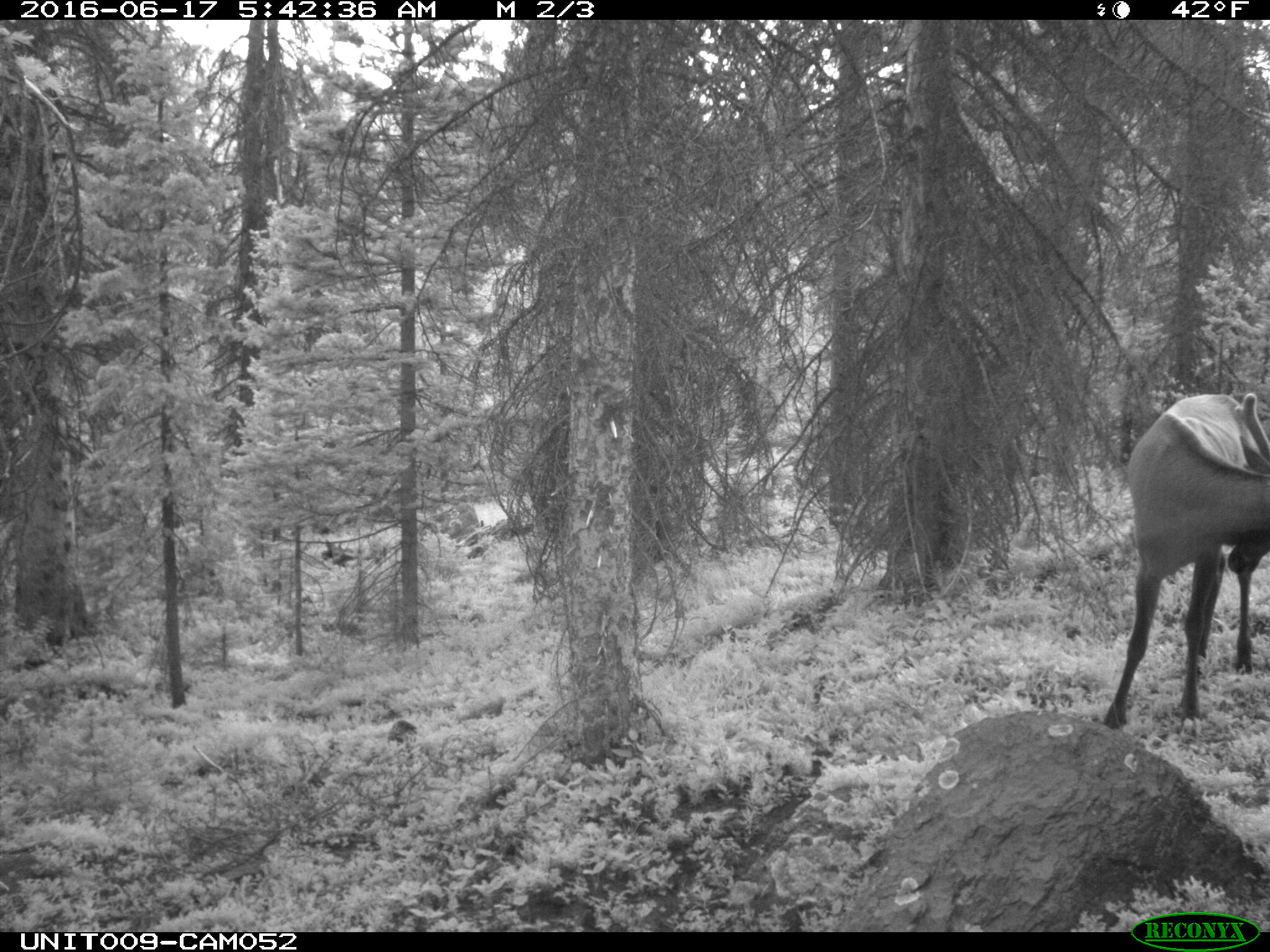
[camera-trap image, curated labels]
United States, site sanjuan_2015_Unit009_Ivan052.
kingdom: Animalia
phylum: Chordata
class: Mammalia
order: Artiodactyla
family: Cervidae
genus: Cervus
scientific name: Cervus elaphus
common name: red deer